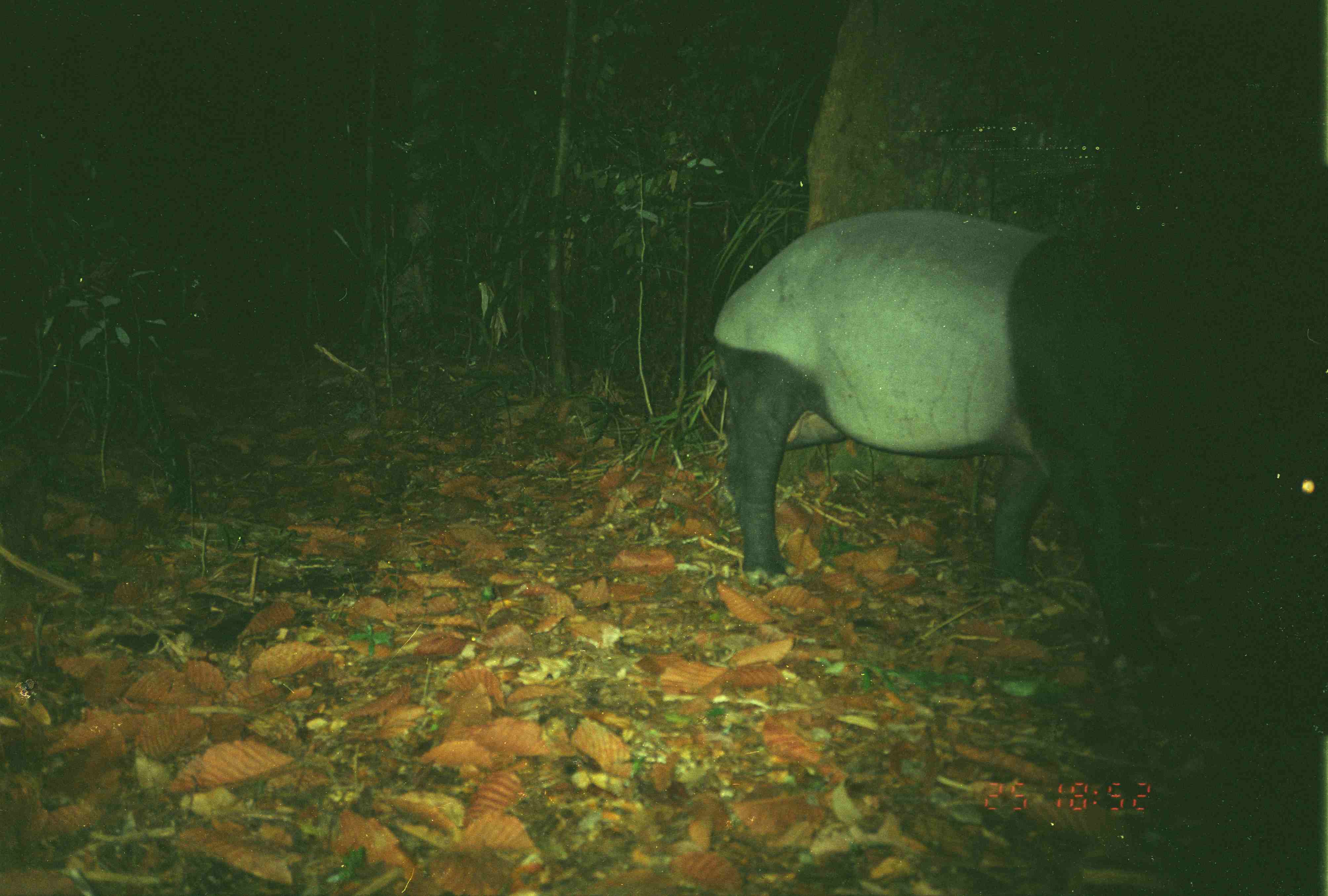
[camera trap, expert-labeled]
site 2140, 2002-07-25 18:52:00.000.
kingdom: Animalia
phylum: Chordata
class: Mammalia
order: Perissodactyla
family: Tapiridae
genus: Tapirus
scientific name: Tapirus indicus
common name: malayan tapir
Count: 1.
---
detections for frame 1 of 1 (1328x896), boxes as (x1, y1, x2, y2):
tapirus indicus: (712, 204, 1327, 679)